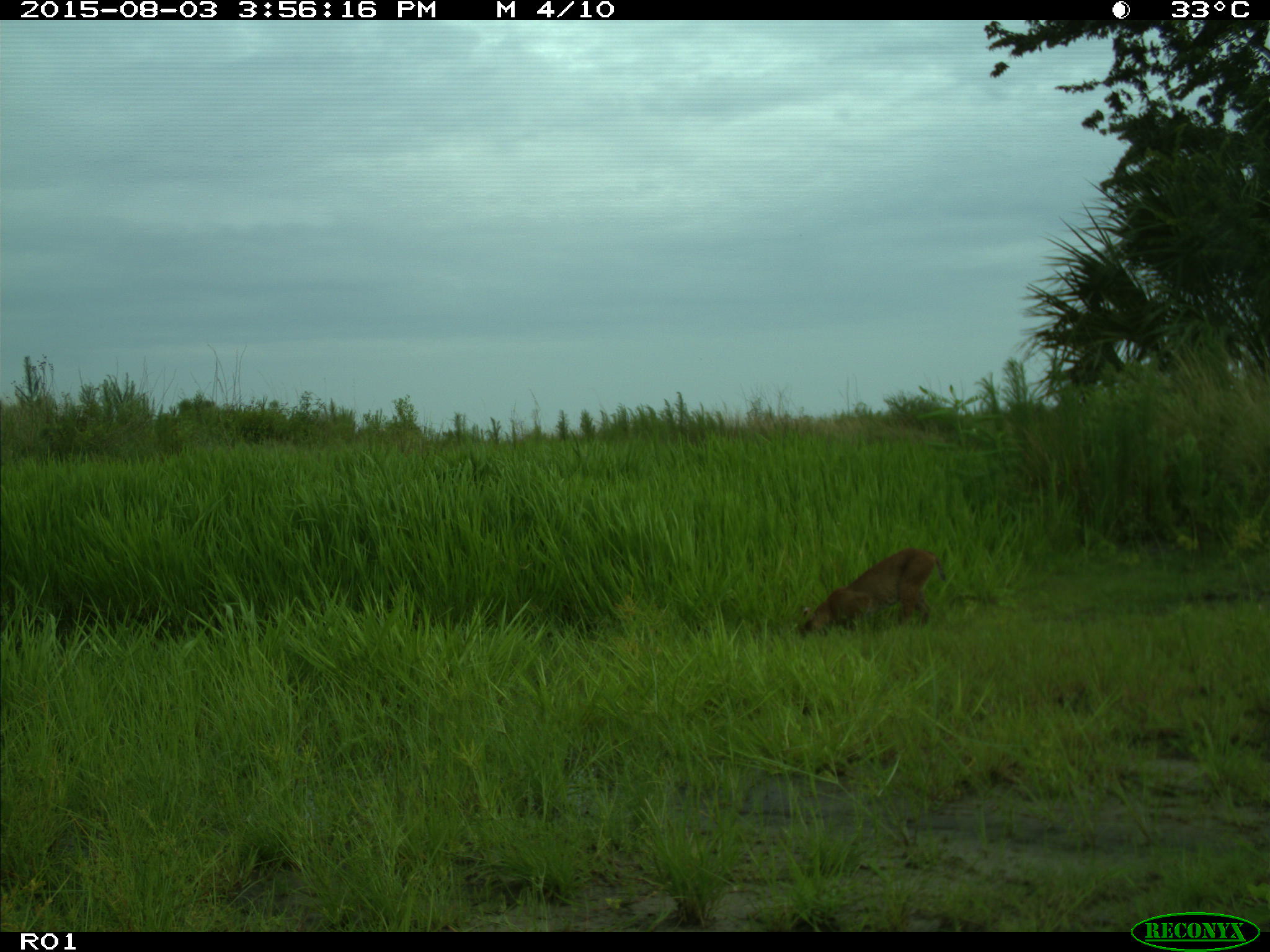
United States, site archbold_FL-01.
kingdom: Animalia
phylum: Chordata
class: Mammalia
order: Carnivora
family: Felidae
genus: Lynx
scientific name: Lynx rufus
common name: bobcat